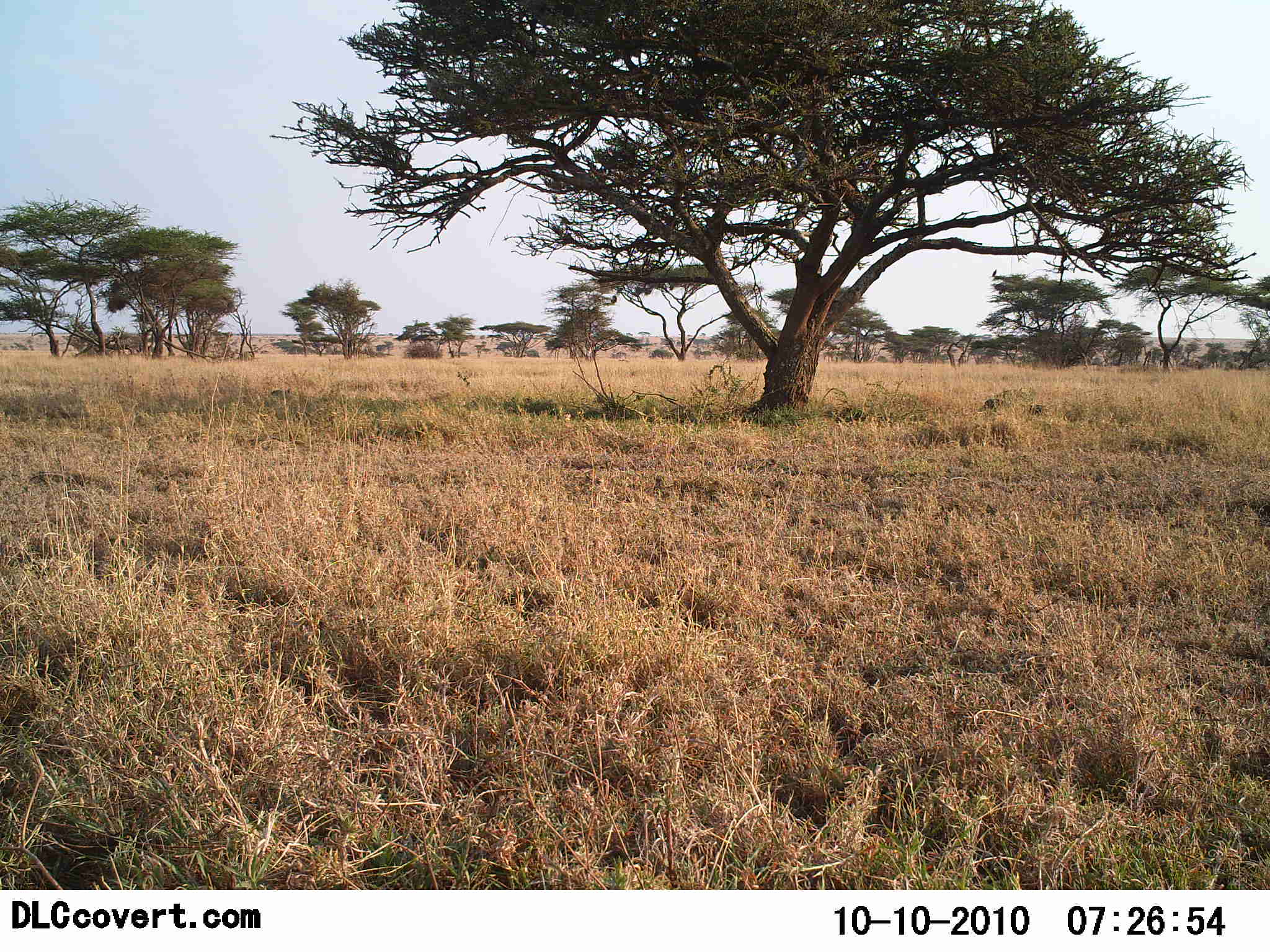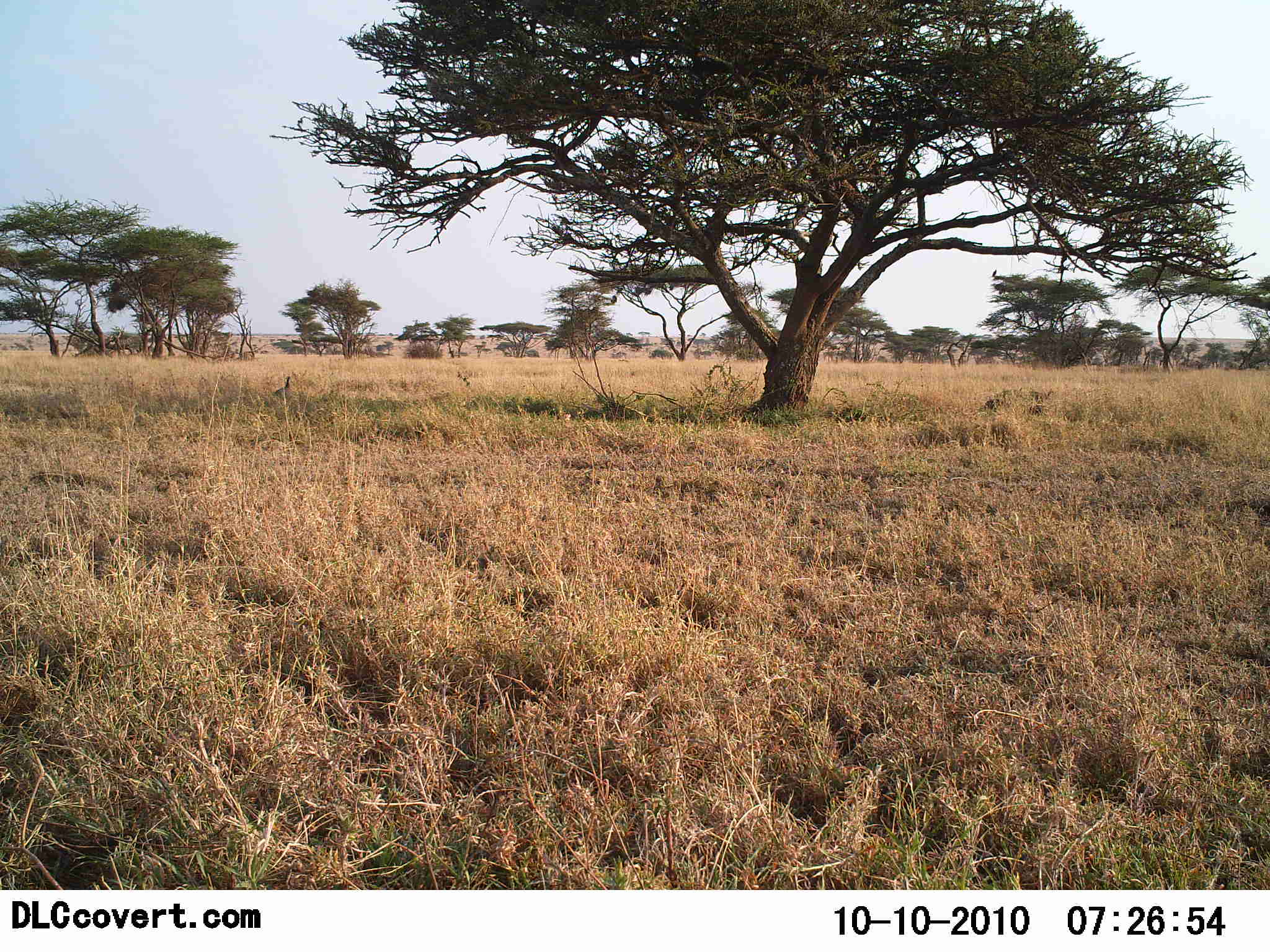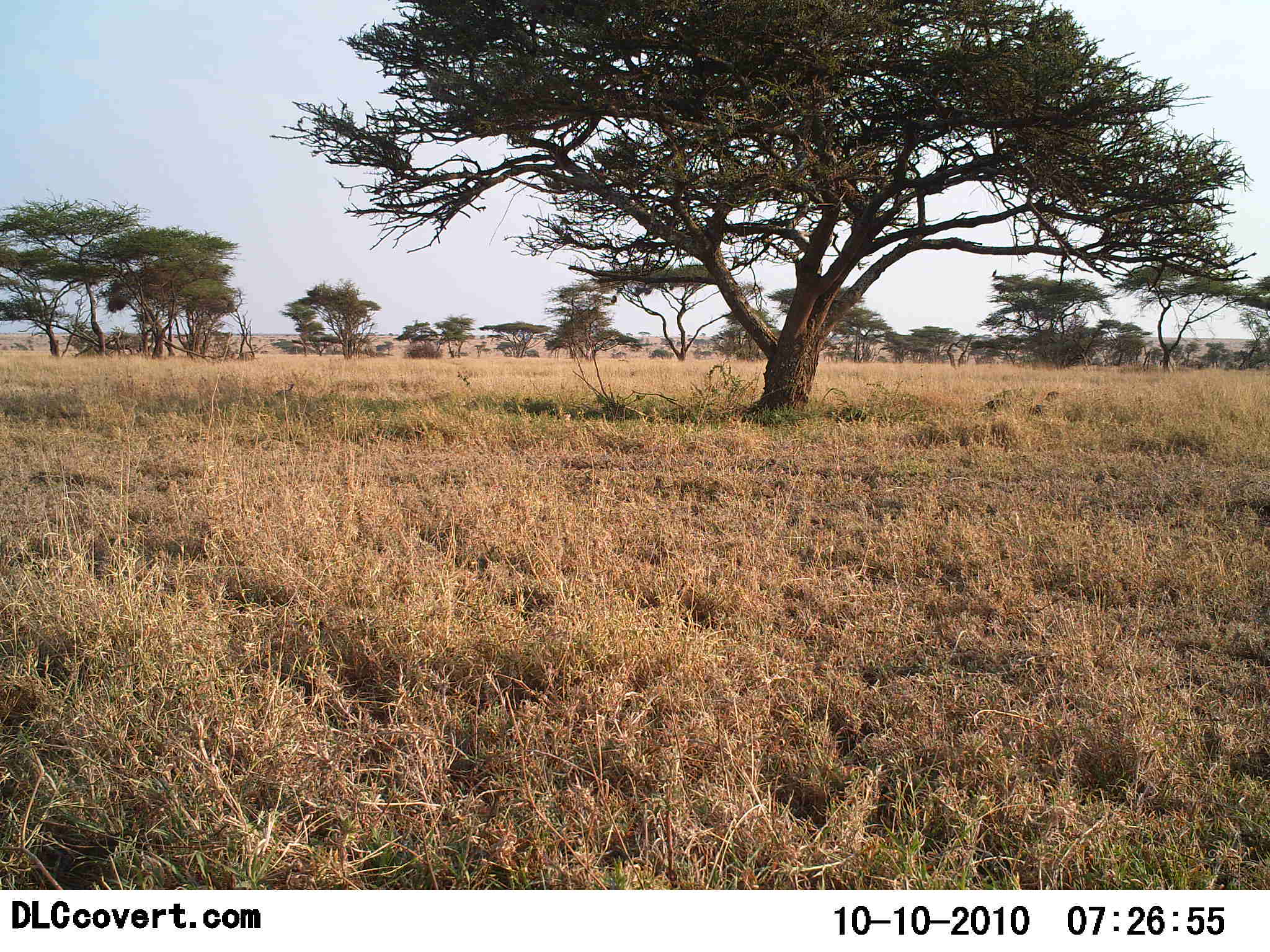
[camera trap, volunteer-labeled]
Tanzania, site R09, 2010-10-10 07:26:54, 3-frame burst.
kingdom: Animalia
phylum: Chordata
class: Aves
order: Galliformes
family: Numididae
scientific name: Numididae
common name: guinea fowl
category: guineafowl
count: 1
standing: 27%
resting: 0%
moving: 55%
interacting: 0%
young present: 0%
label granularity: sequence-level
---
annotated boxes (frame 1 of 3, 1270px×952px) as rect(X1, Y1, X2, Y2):
animal: rect(993, 386, 1037, 406); rect(270, 387, 292, 397)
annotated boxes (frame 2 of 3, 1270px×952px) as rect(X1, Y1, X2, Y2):
animal: rect(1030, 387, 1054, 402); rect(275, 376, 292, 397)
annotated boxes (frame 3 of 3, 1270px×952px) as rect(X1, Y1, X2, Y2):
animal: rect(274, 383, 295, 397); rect(1042, 391, 1064, 403)